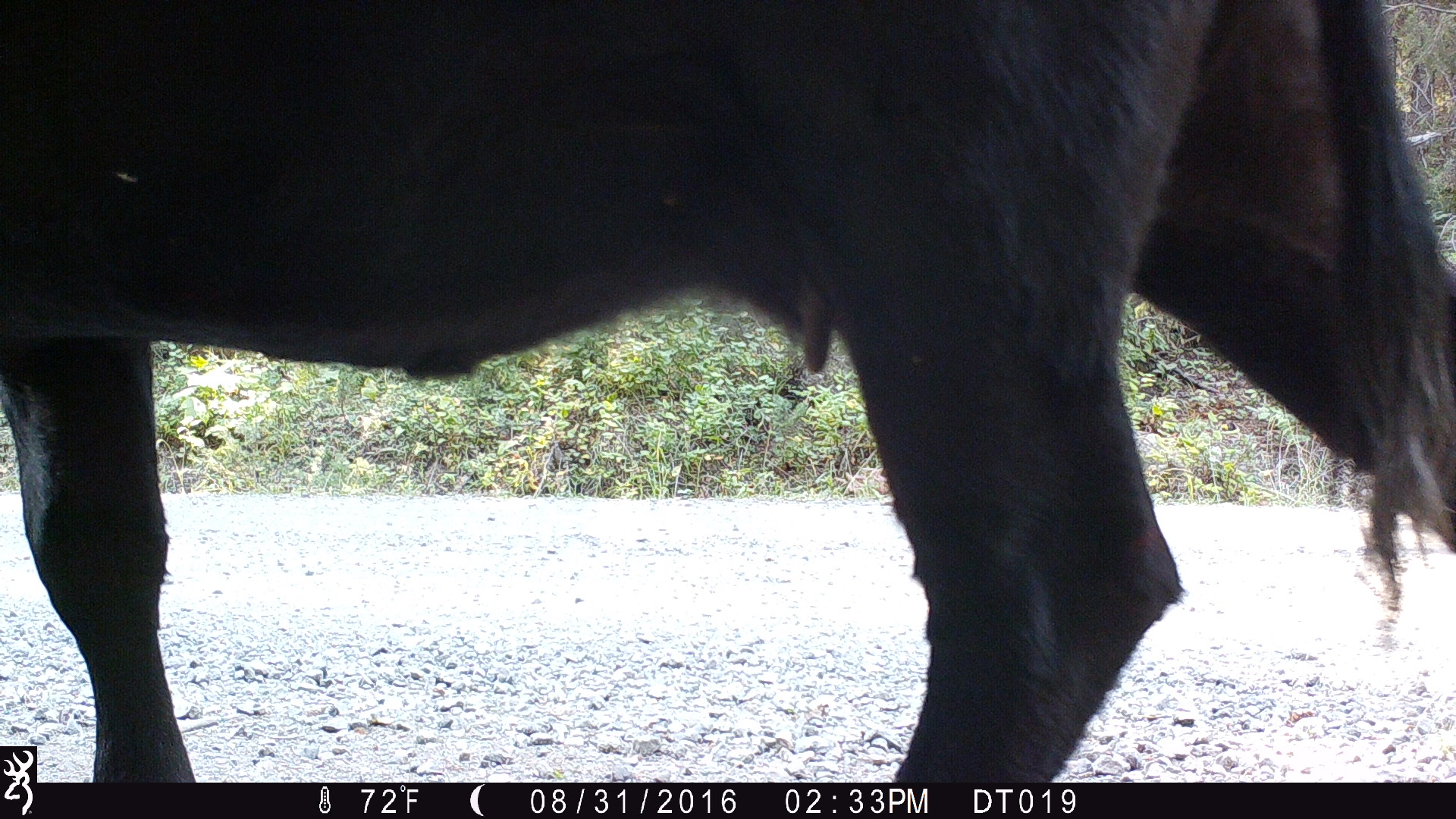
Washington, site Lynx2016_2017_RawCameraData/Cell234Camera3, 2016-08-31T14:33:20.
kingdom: Animalia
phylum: Chordata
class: Mammalia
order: Artiodactyla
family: Bovidae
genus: Bos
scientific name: Bos taurus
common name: domestic cattle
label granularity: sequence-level